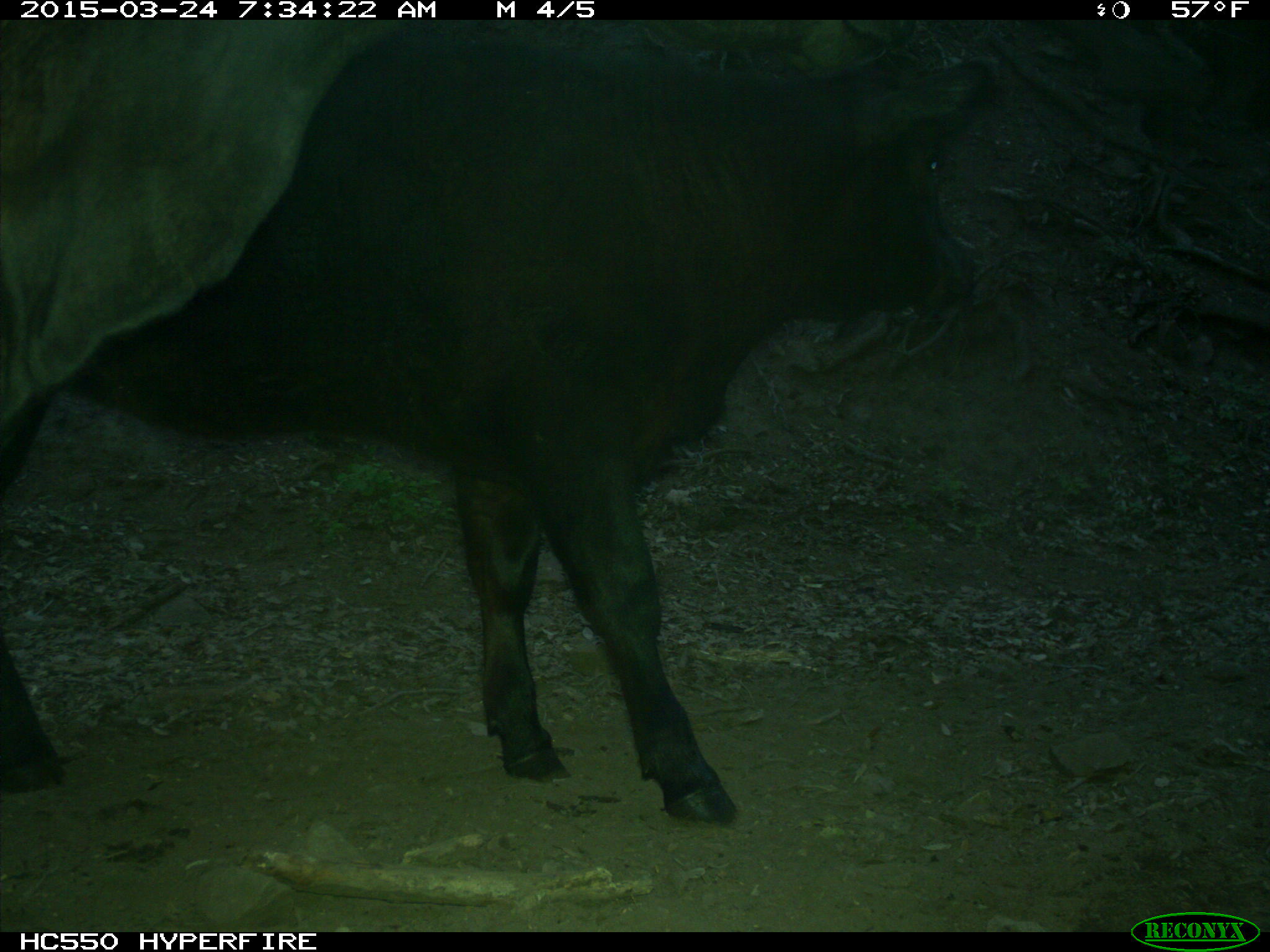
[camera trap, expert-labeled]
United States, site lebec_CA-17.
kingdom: Animalia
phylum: Chordata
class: Mammalia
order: Artiodactyla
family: Bovidae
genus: Bos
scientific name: Bos taurus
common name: domestic cow